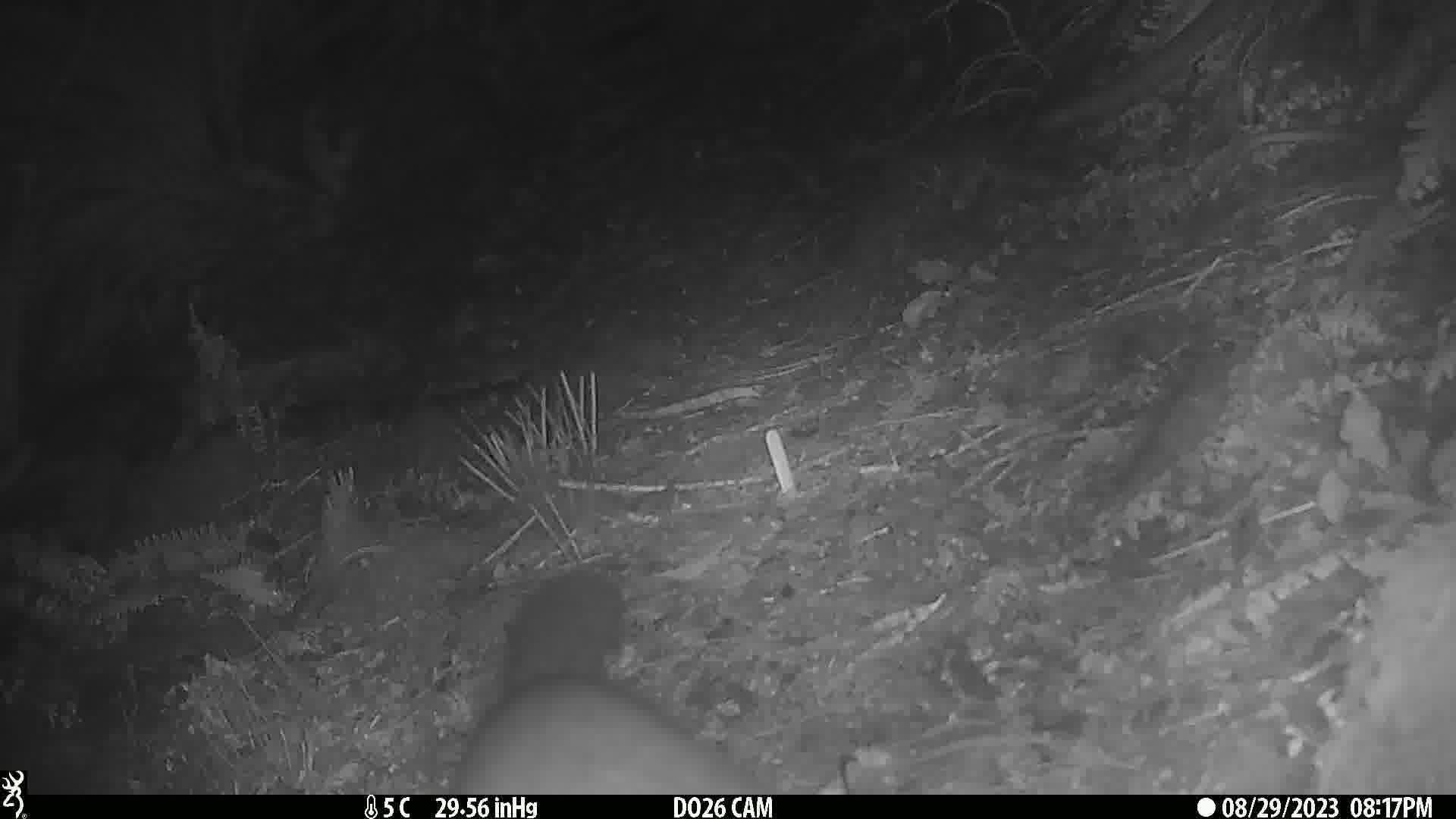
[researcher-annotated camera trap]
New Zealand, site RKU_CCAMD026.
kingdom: Animalia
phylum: Chordata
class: Mammalia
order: Diprotodontia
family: Phalangeridae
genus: Trichosurus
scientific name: Trichosurus vulpecula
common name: common brushtail possum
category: possum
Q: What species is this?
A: Possum (common brushtail possum) (Trichosurus vulpecula).